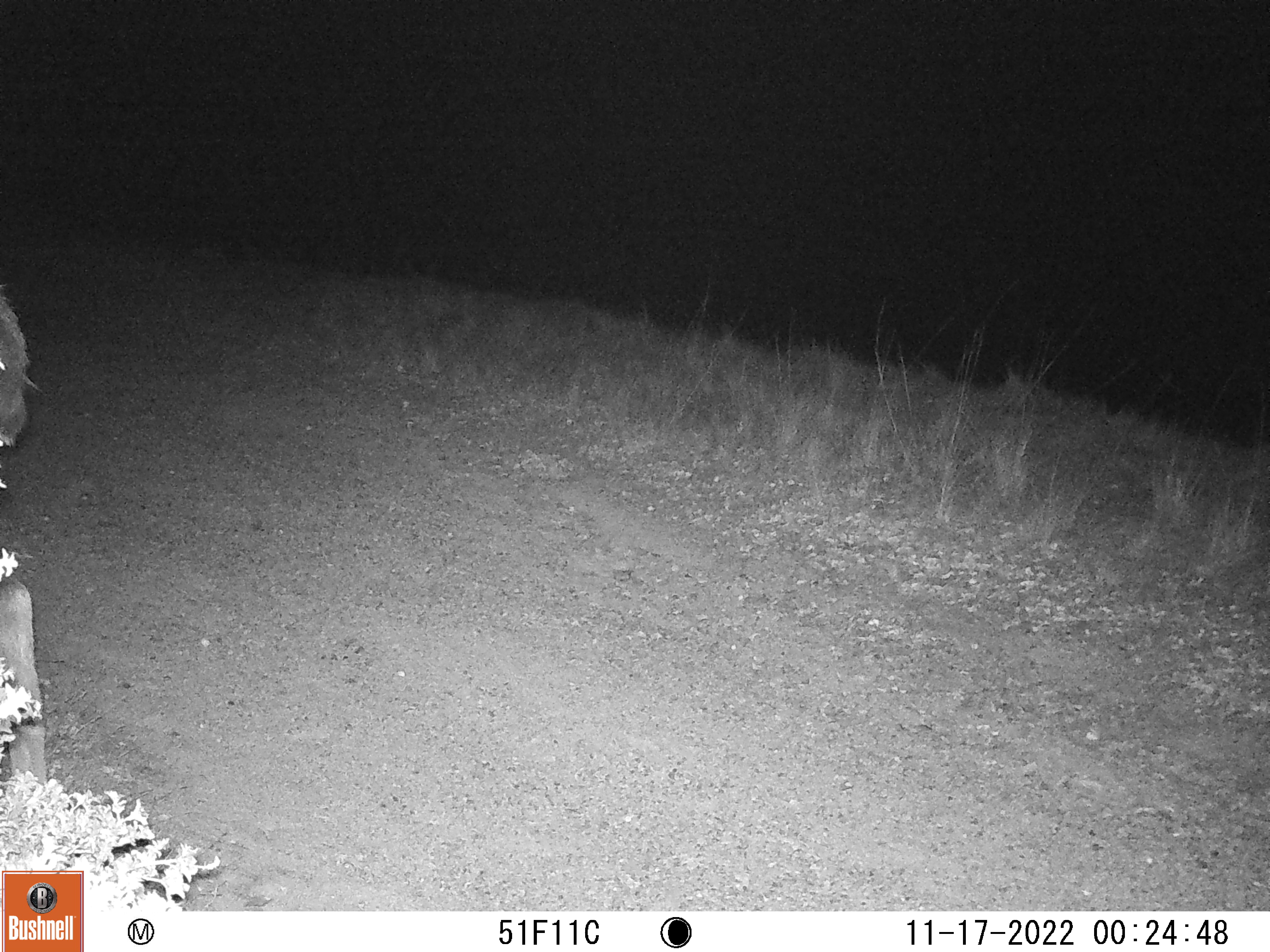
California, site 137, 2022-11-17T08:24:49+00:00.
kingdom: Animalia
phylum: Chordata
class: Mammalia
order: Artiodactyla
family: Cervidae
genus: Odocoileus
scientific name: Odocoileus hemionus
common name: mule deer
Mule deer (Odocoileus hemionus).